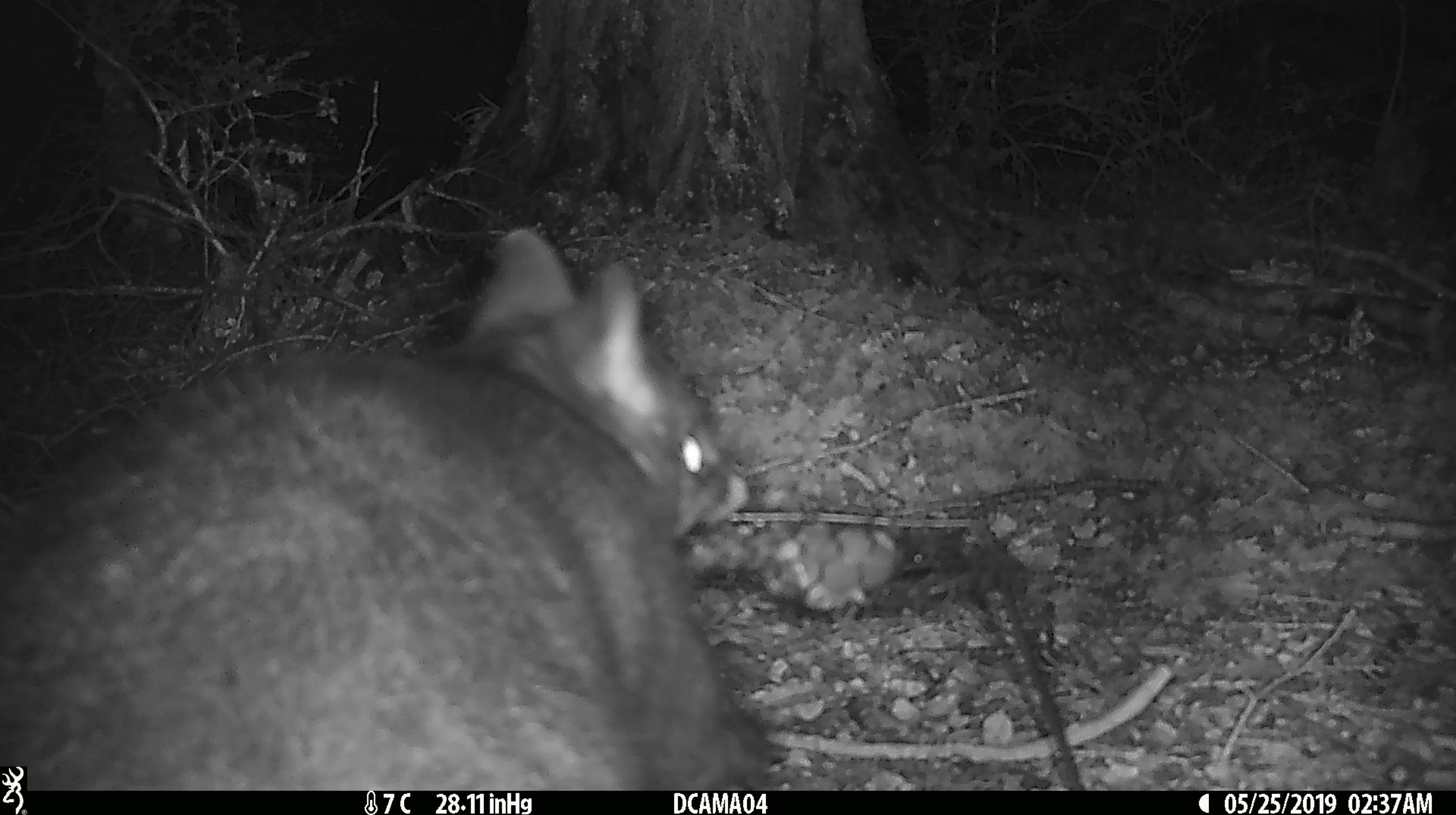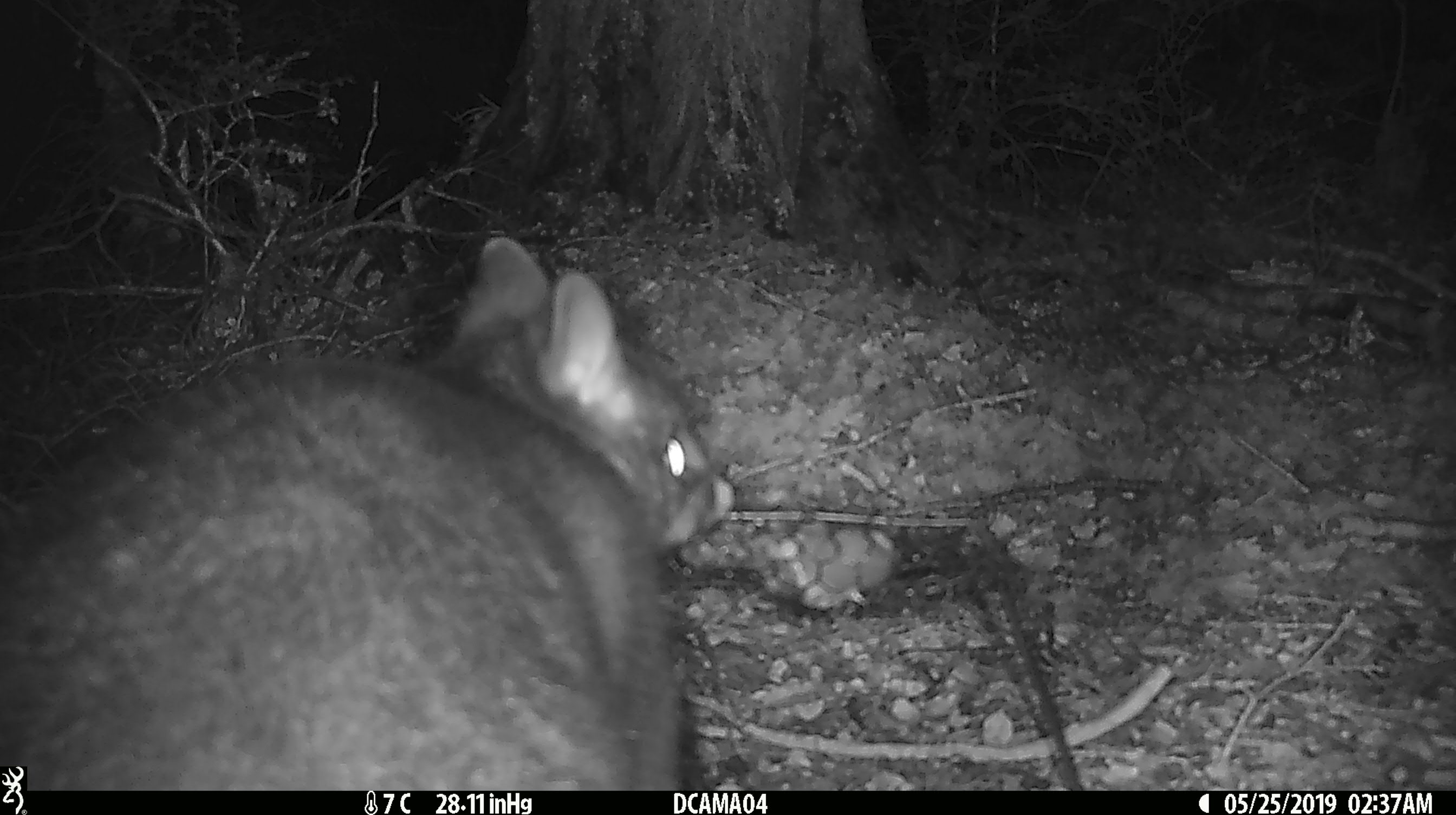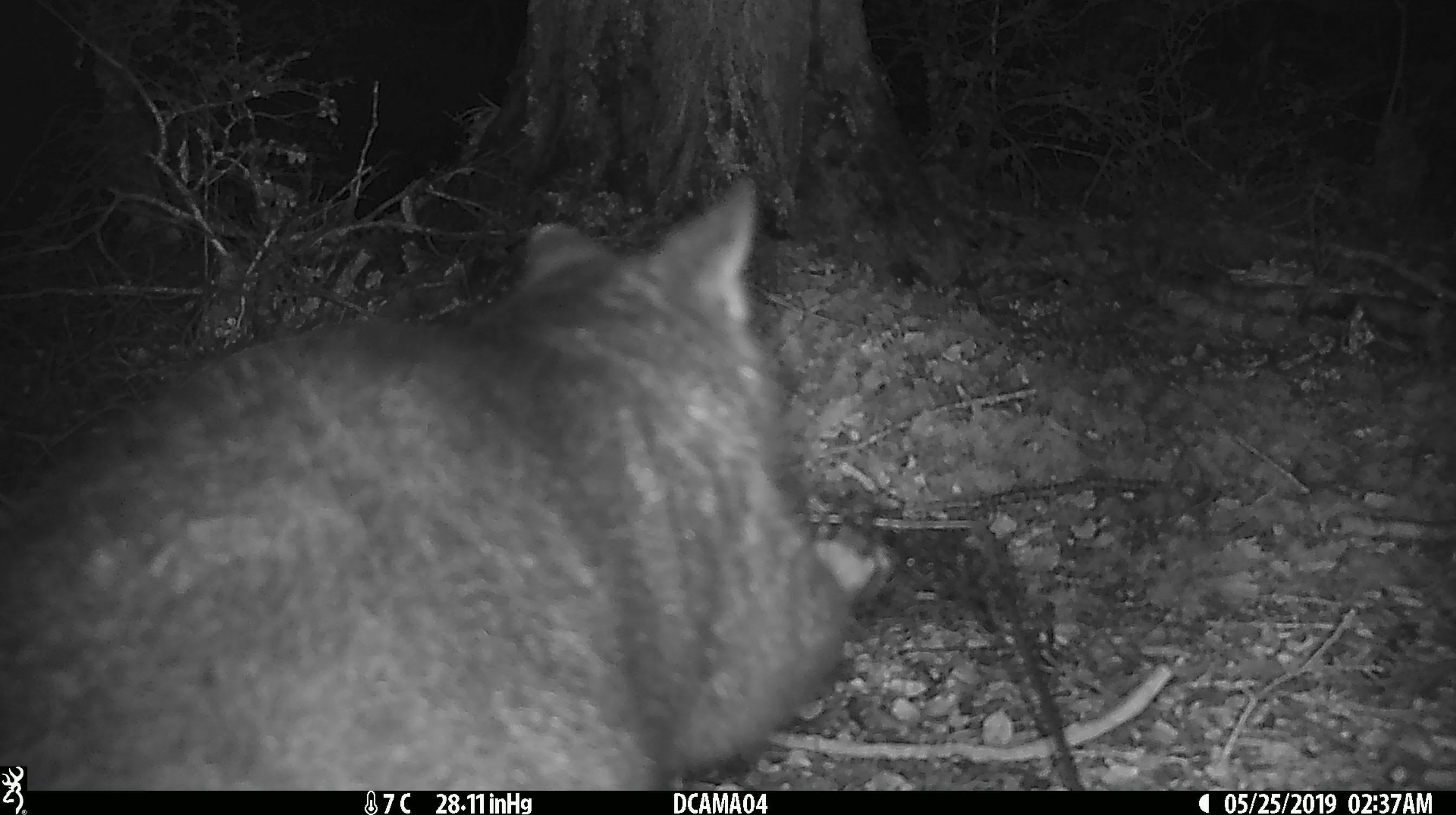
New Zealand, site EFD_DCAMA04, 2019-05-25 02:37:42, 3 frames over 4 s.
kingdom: Animalia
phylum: Chordata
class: Mammalia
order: Diprotodontia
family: Phalangeridae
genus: Trichosurus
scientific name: Trichosurus vulpecula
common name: common brushtail possum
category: possum